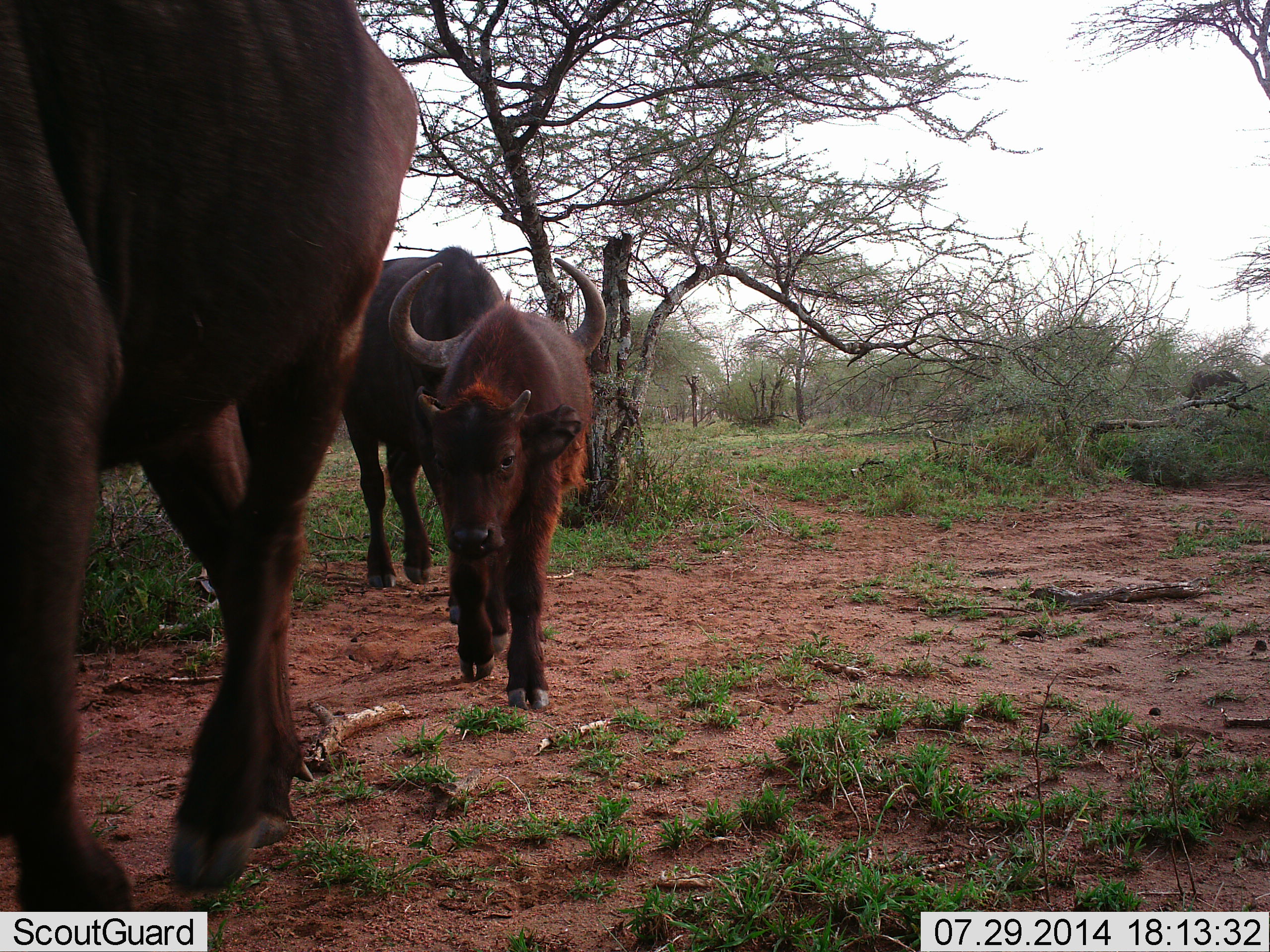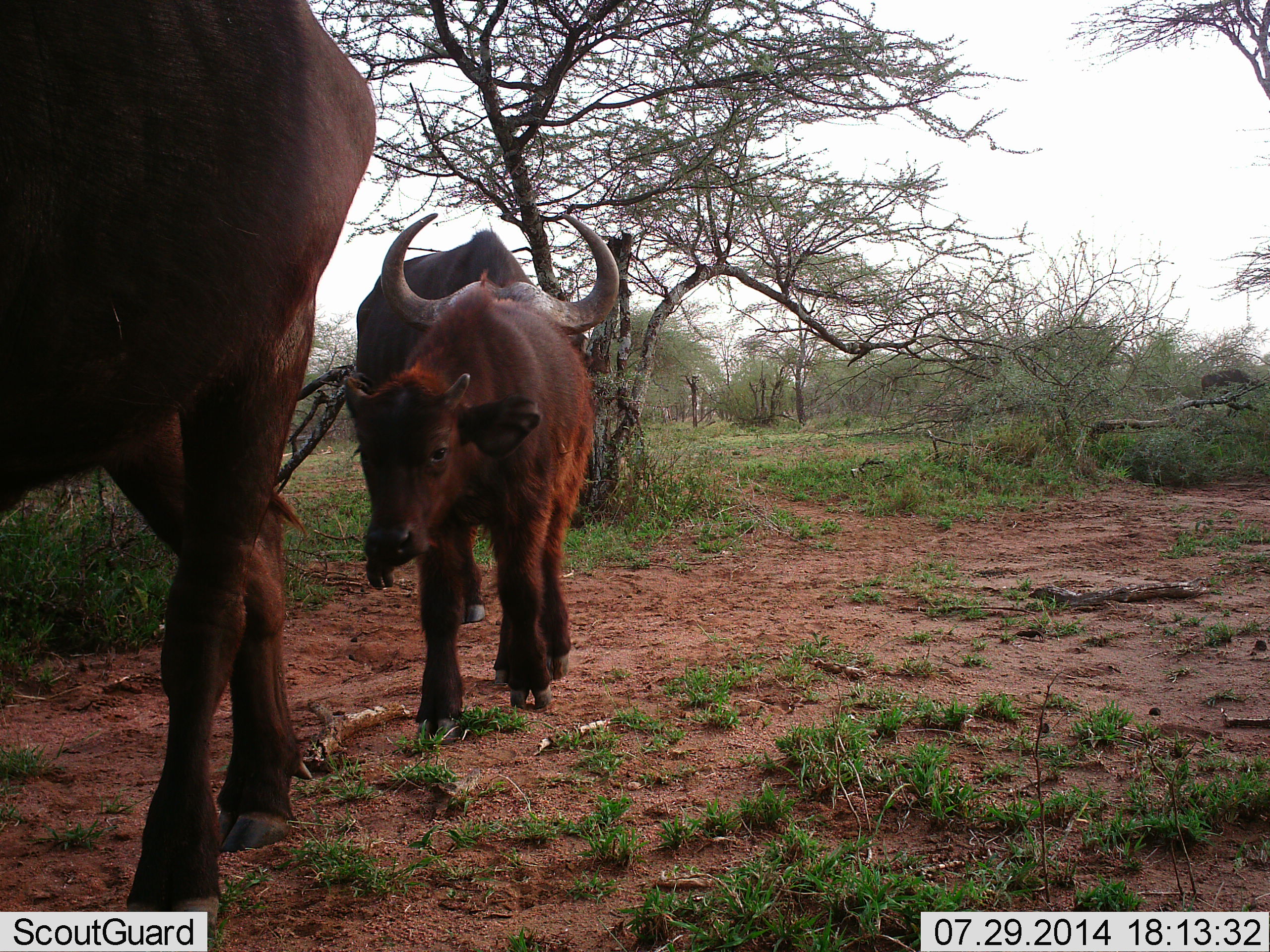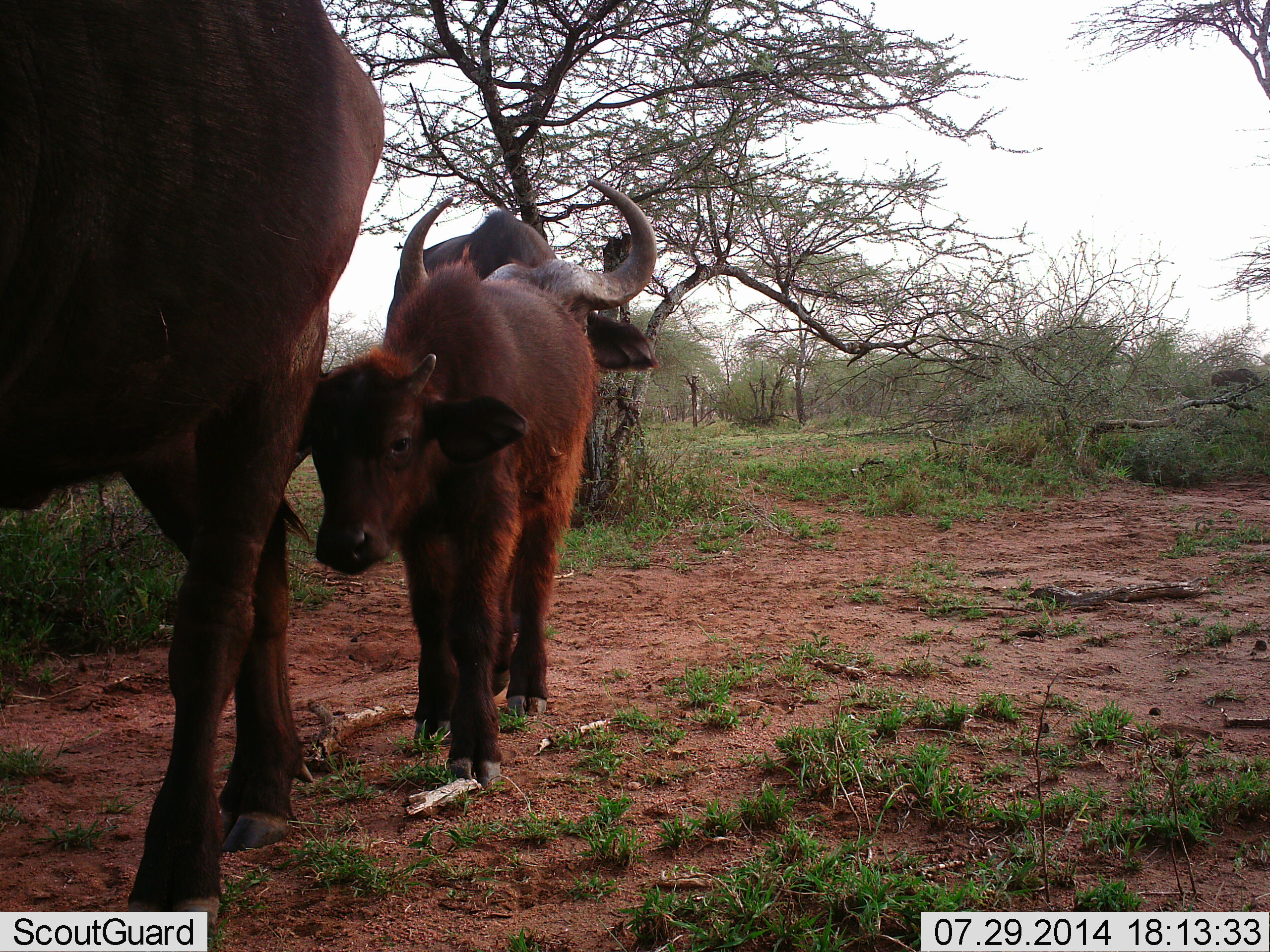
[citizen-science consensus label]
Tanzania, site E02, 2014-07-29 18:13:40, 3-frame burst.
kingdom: Animalia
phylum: Chordata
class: Mammalia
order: Artiodactyla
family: Bovidae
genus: Syncerus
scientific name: Syncerus caffer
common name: cape buffalo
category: buffalo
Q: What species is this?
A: Buffalo (cape buffalo) (Syncerus caffer).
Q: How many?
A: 3.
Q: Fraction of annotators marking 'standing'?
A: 0%.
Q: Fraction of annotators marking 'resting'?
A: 0%.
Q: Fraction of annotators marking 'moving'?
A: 100%.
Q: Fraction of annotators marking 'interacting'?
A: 0%.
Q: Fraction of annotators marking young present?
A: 100%.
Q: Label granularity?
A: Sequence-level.